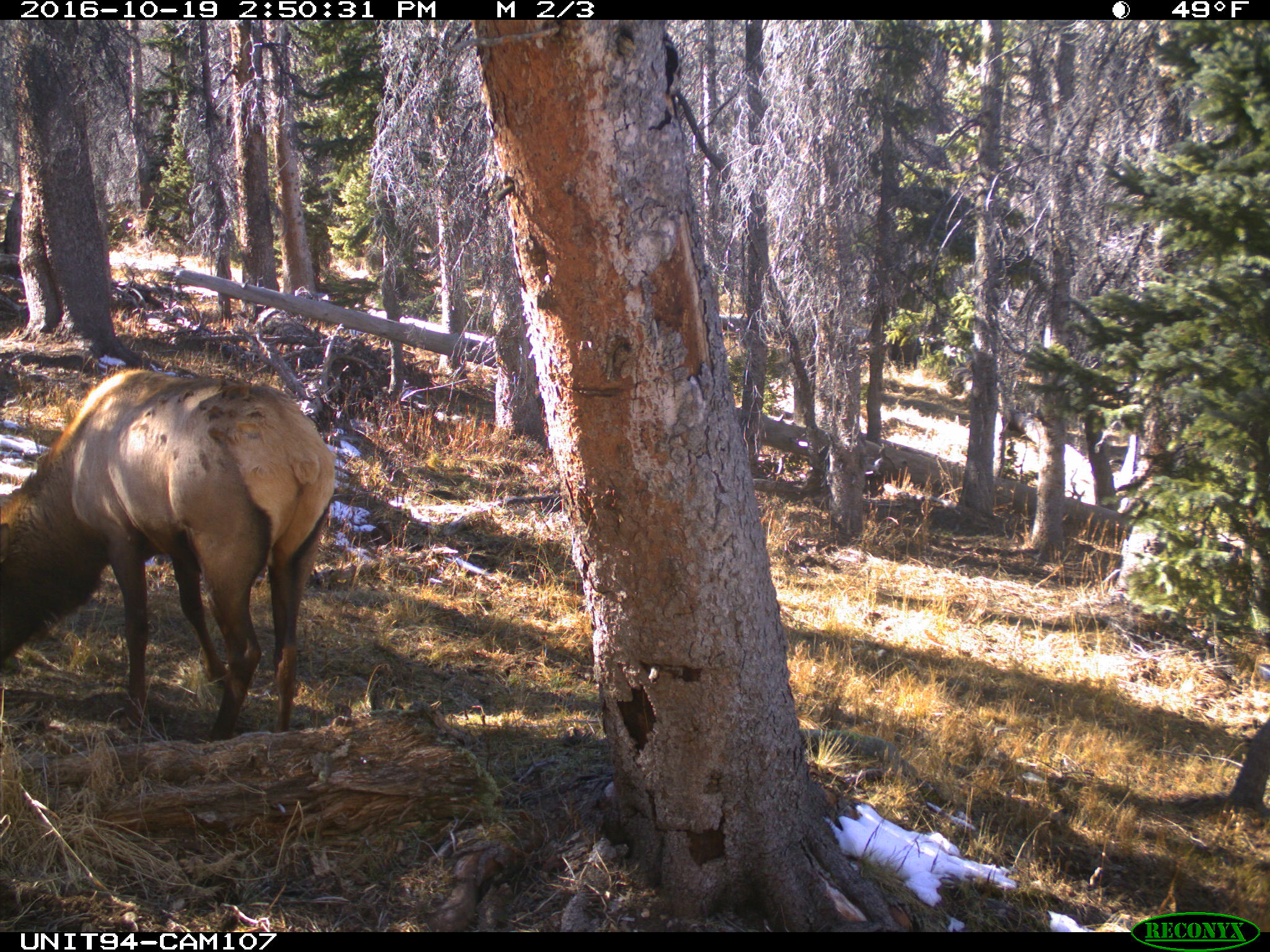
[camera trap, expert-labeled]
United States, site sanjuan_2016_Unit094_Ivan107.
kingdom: Animalia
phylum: Chordata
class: Mammalia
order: Artiodactyla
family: Cervidae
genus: Cervus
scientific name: Cervus elaphus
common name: red deer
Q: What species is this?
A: Cervus elaphus (red deer).